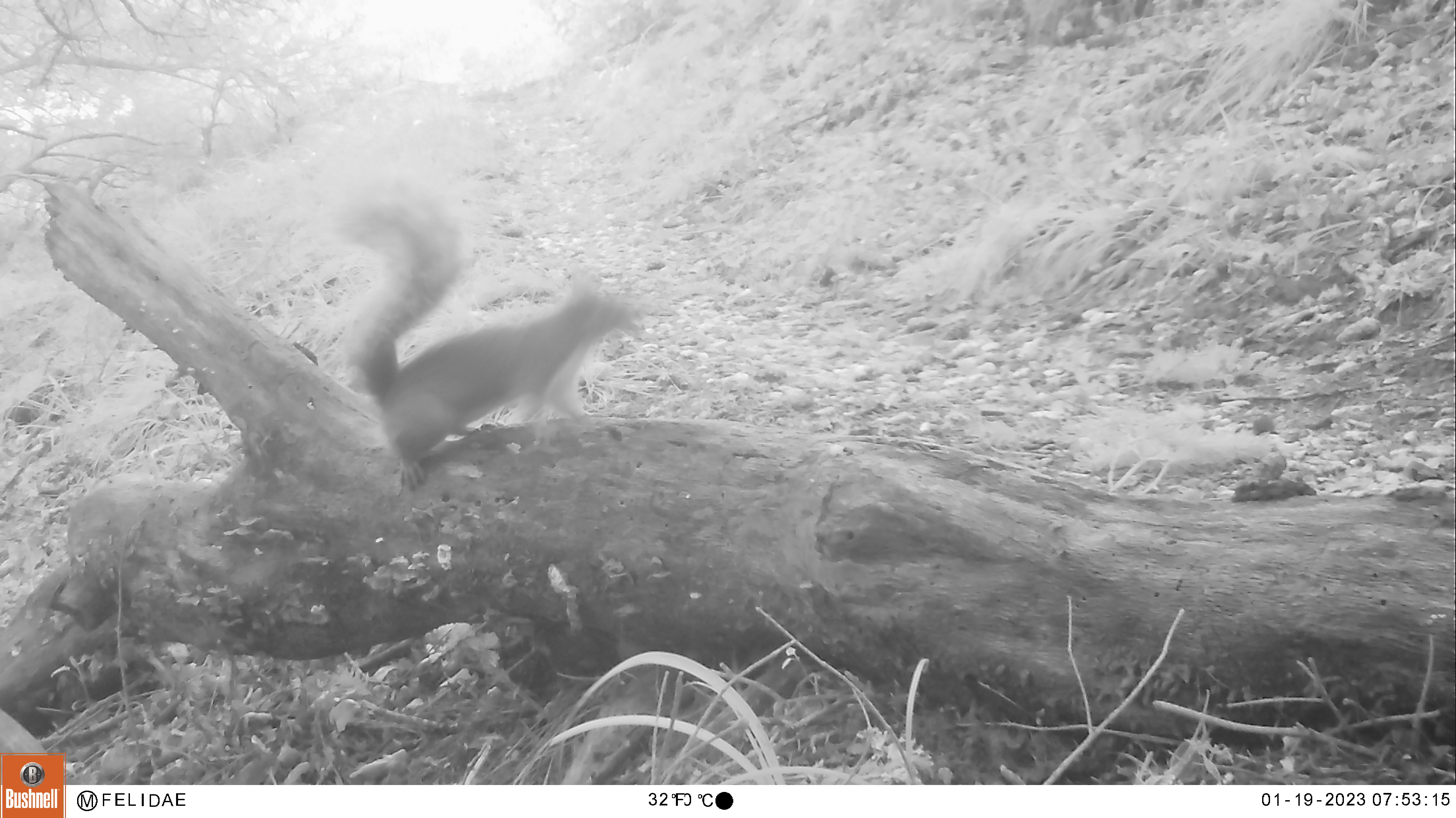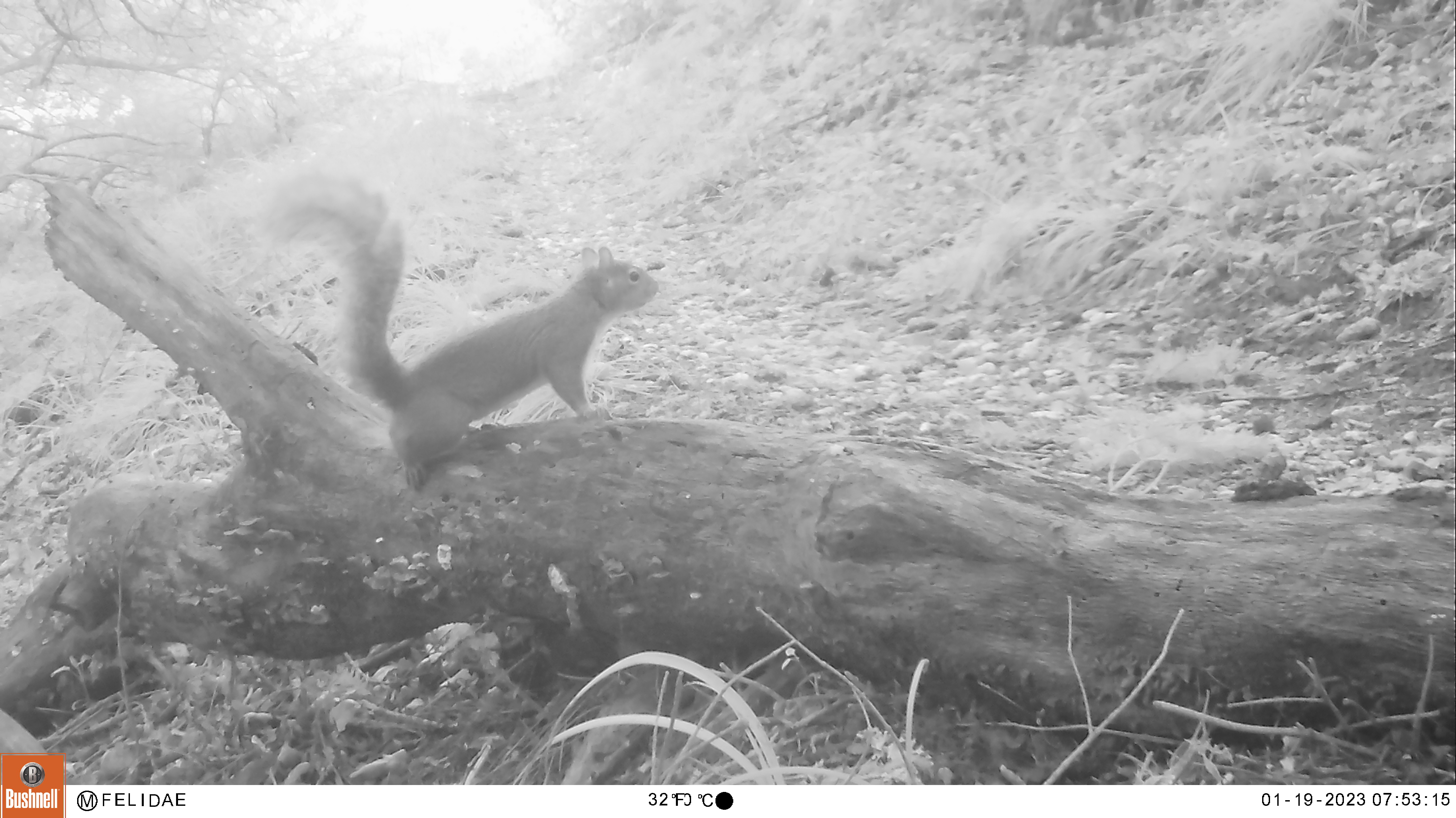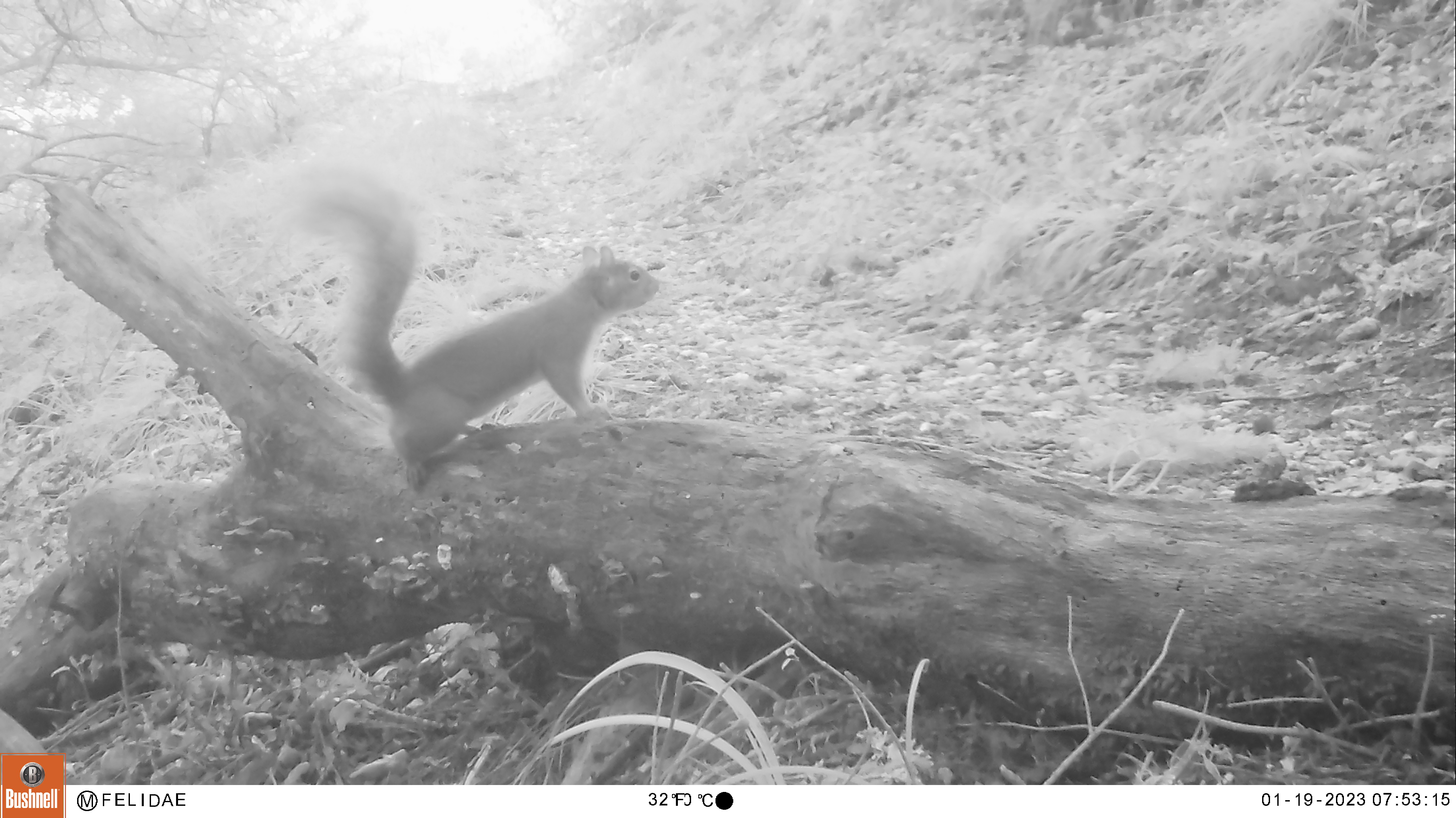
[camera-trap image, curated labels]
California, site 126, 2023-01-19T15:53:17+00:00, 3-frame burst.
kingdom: Animalia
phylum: Chordata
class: Mammalia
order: Rodentia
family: Sciuridae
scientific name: Sciuridae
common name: squirrel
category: unknown squirrel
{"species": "unknown squirrel (squirrel) (Sciuridae)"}